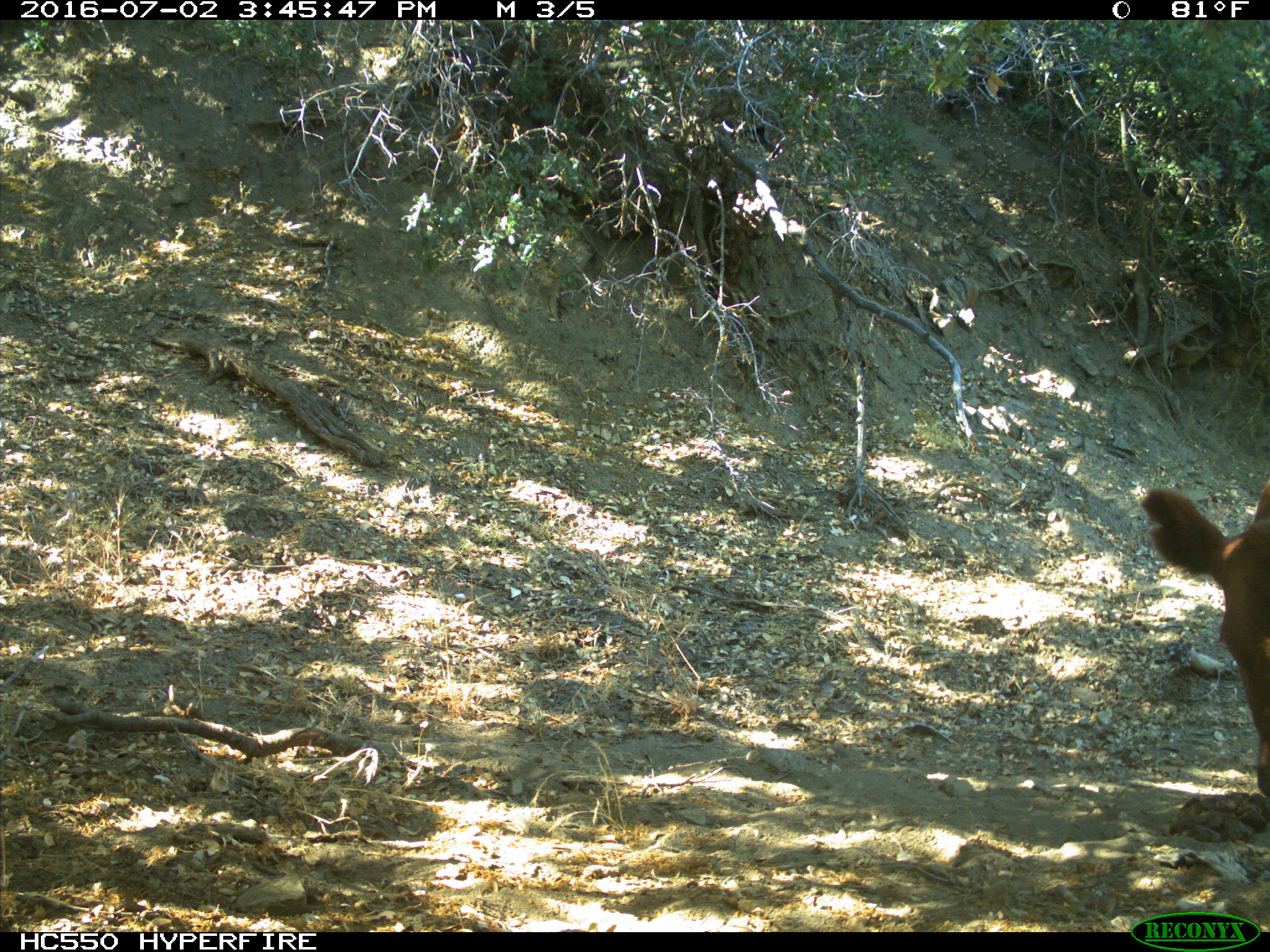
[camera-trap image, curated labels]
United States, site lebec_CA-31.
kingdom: Animalia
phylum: Chordata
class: Mammalia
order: Artiodactyla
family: Bovidae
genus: Bos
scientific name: Bos taurus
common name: domestic cow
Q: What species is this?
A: Bos taurus (domestic cow).